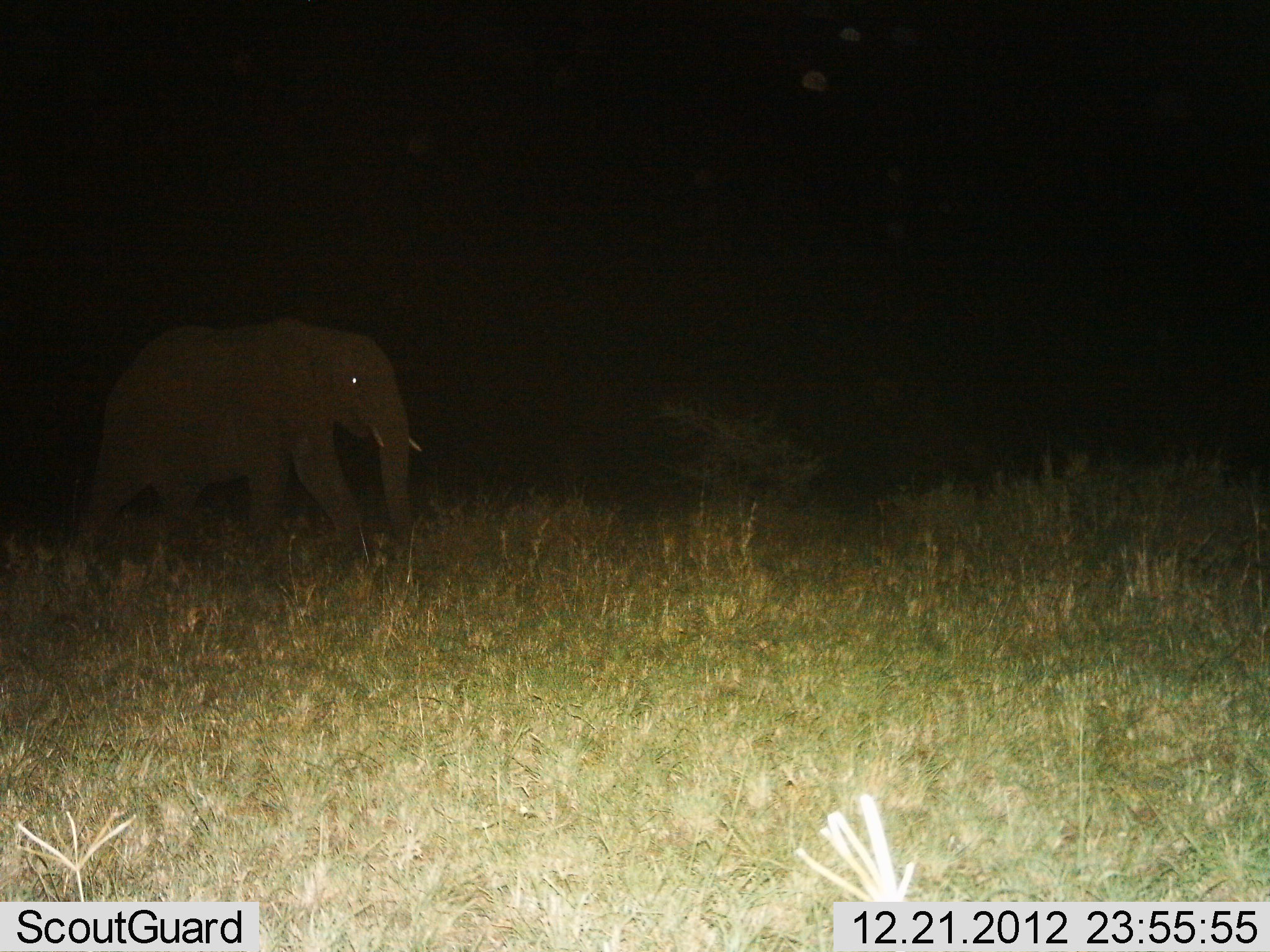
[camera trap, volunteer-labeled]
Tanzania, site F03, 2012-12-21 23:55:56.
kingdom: Animalia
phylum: Chordata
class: Mammalia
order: Proboscidea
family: Elephantidae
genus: Loxodonta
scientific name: Loxodonta africana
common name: african bush elephant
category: elephant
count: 1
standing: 24%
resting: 0%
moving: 83%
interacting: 0%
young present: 0%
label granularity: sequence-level